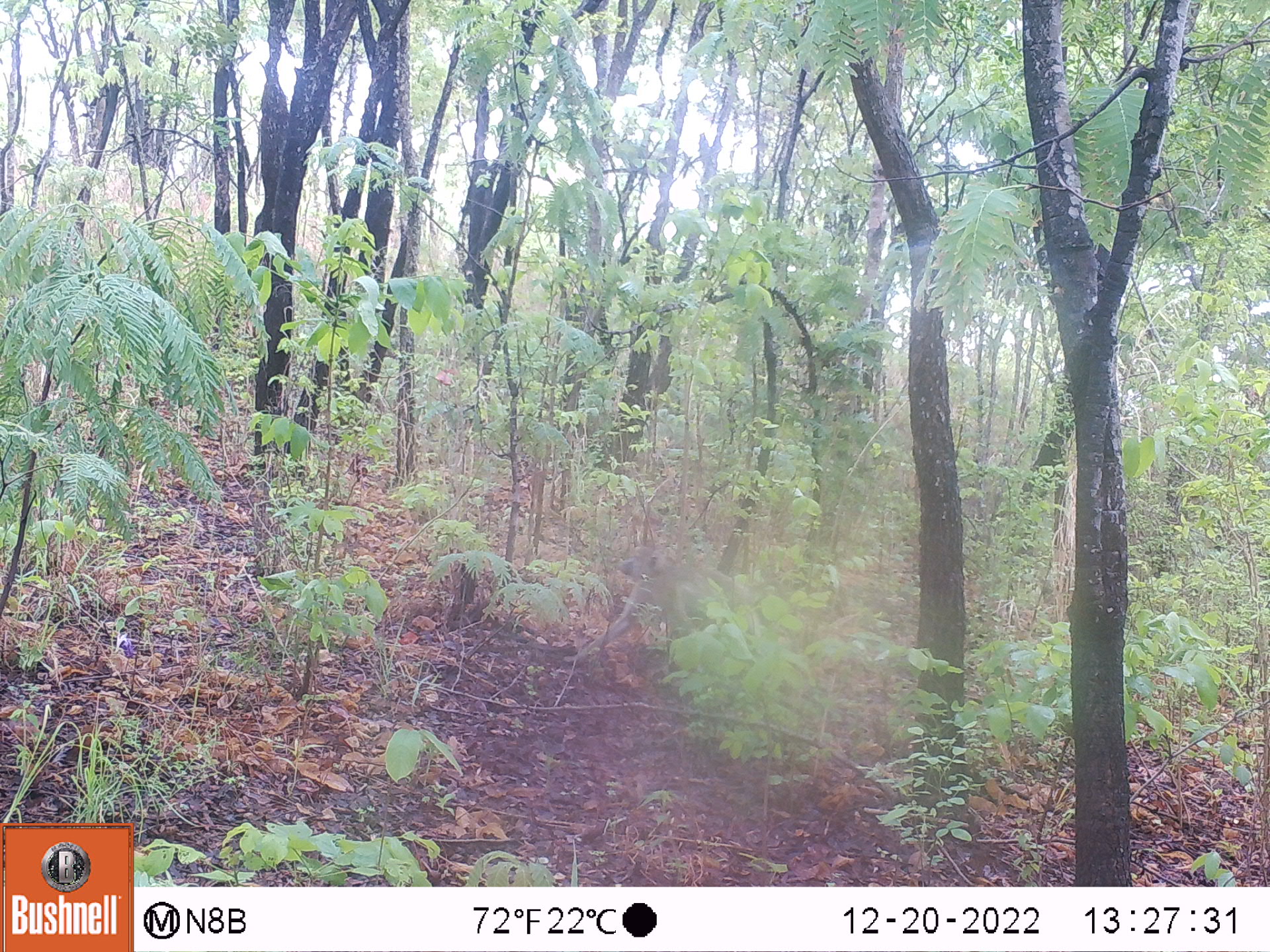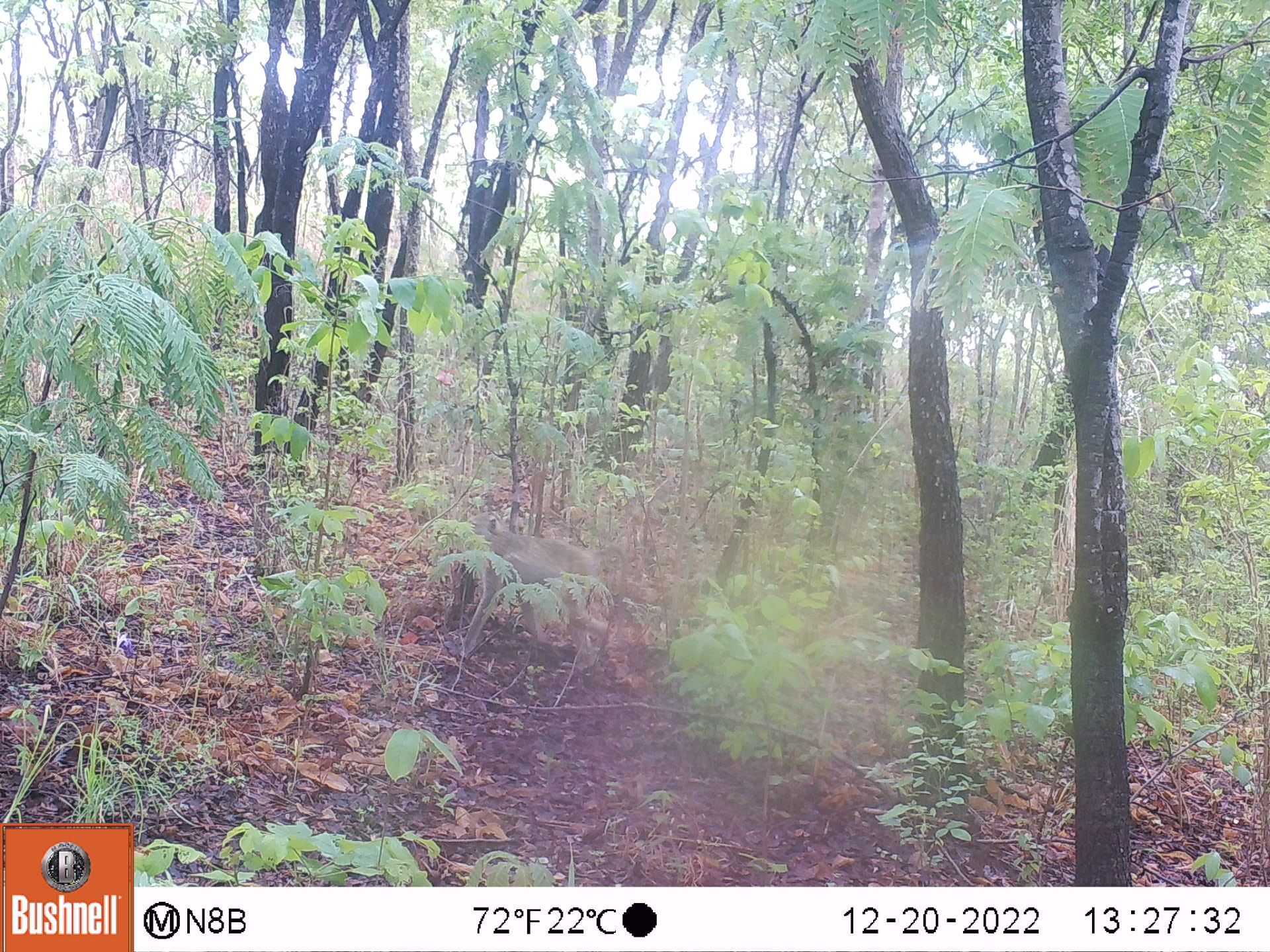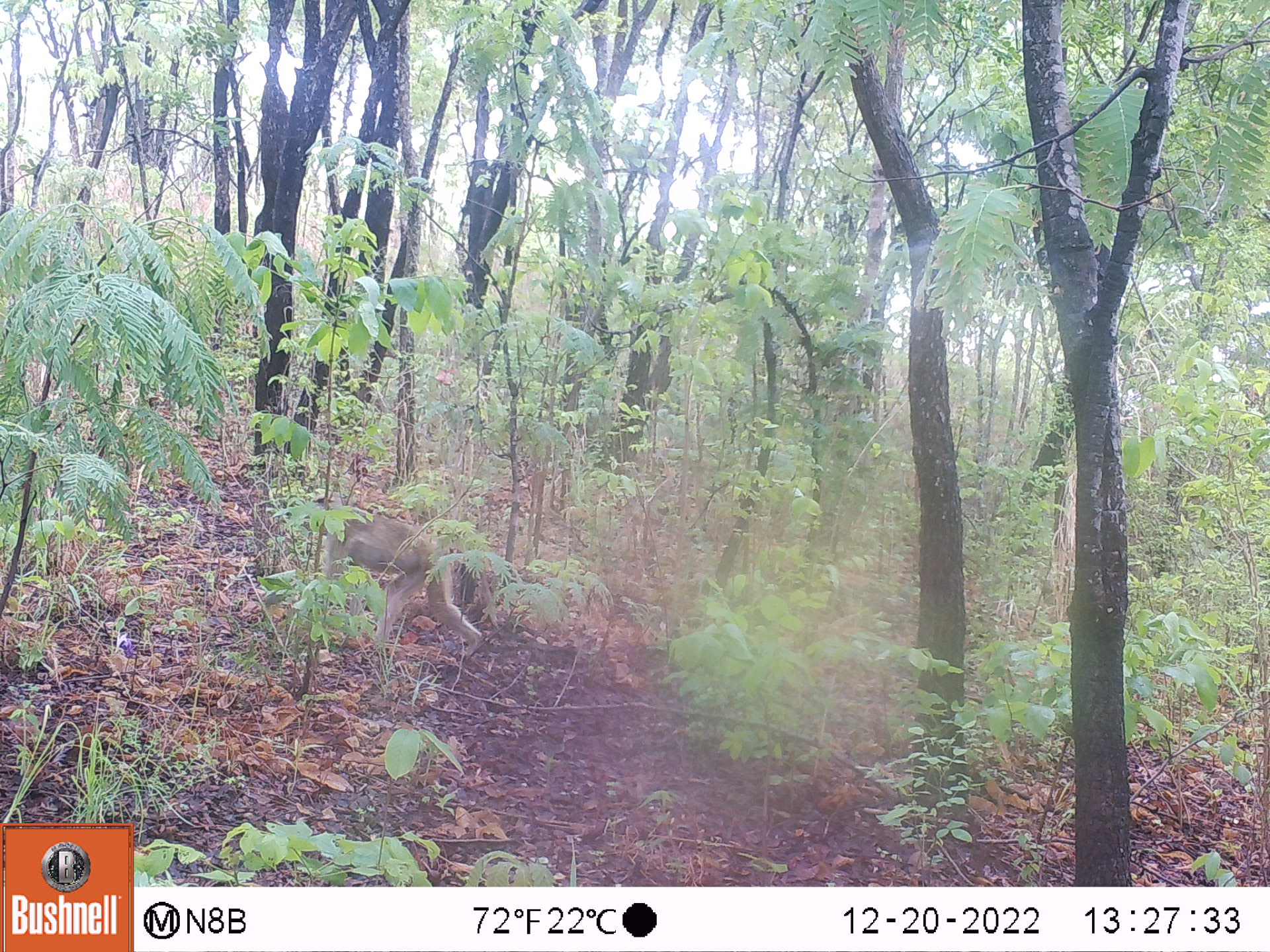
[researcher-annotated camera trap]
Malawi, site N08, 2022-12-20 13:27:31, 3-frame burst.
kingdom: Animalia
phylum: Chordata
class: Mammalia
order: Primates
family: Cercopithecidae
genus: Papio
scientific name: Papio cynocephalus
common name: yellow baboon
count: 1